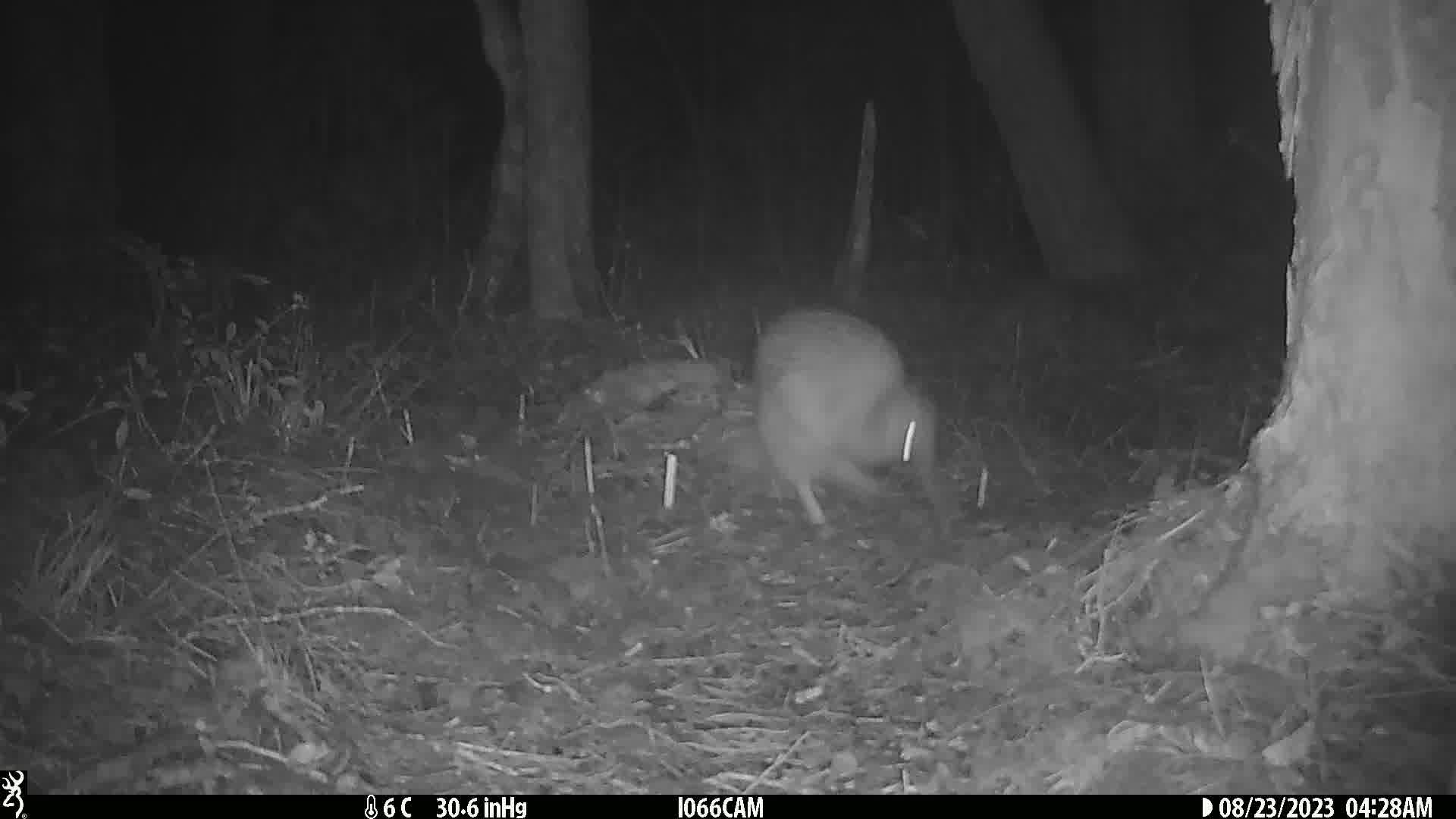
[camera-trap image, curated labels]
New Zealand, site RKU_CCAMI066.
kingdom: Animalia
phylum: Chordata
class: Aves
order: Apterygiformes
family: Apterygidae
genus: Apteryx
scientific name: Apteryx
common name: kiwi